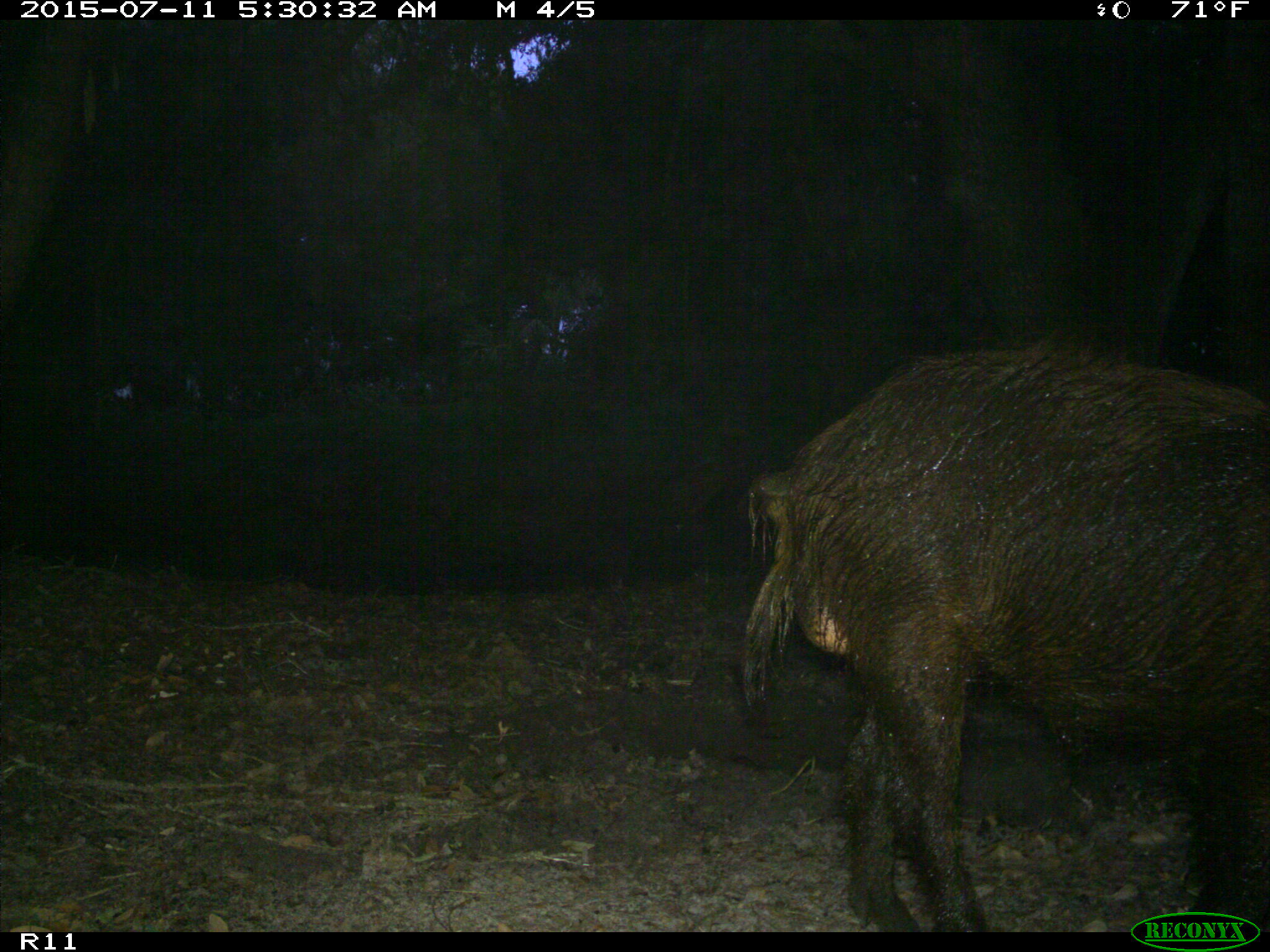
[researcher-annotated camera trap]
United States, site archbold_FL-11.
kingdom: Animalia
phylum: Chordata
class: Mammalia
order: Artiodactyla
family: Suidae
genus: Sus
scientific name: Sus scrofa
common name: wild boar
Sus scrofa (wild boar).